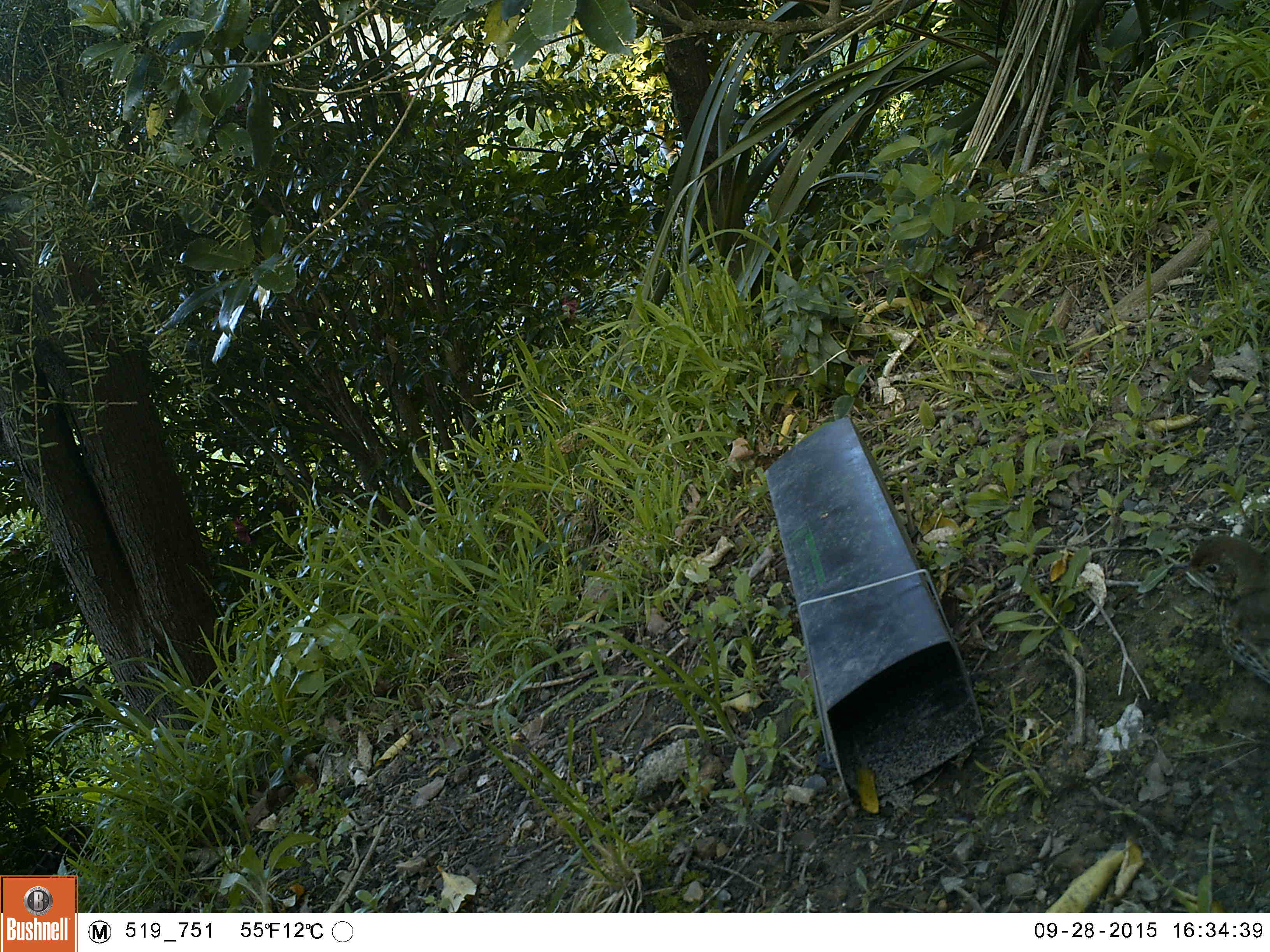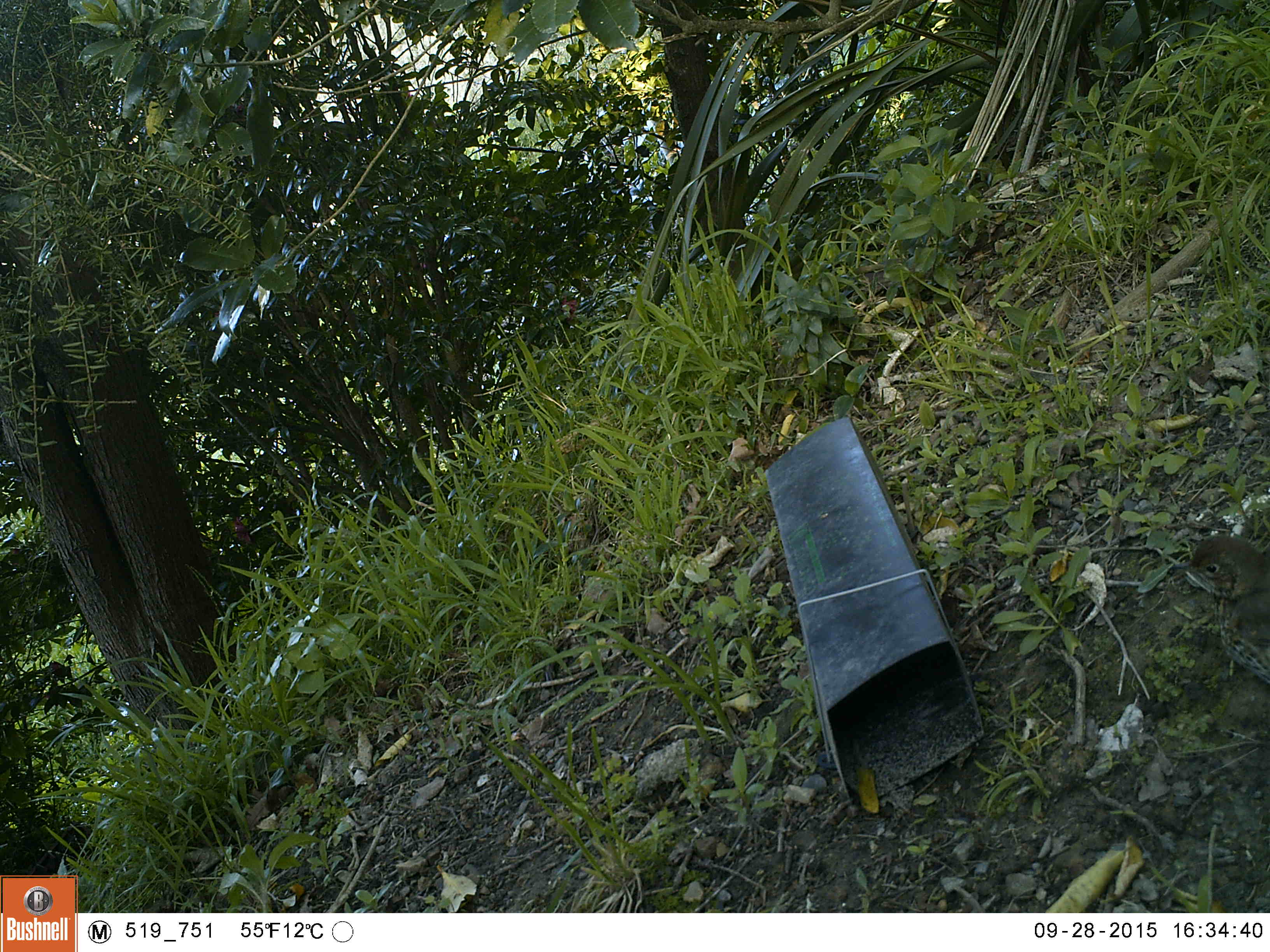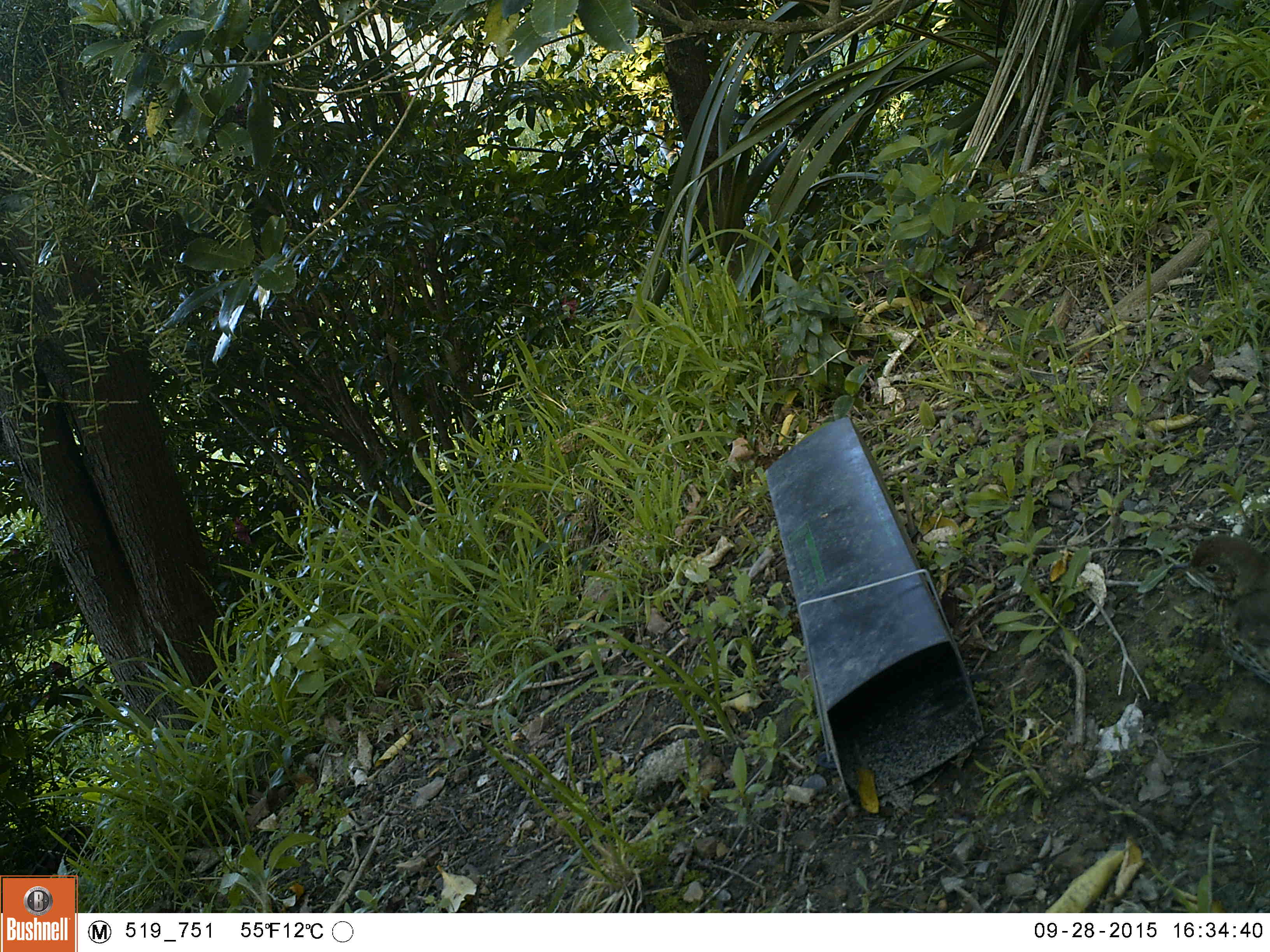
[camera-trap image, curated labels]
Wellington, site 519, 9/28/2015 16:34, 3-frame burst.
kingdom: Animalia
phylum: Chordata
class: Aves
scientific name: Aves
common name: bird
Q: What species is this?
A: Bird (Aves).